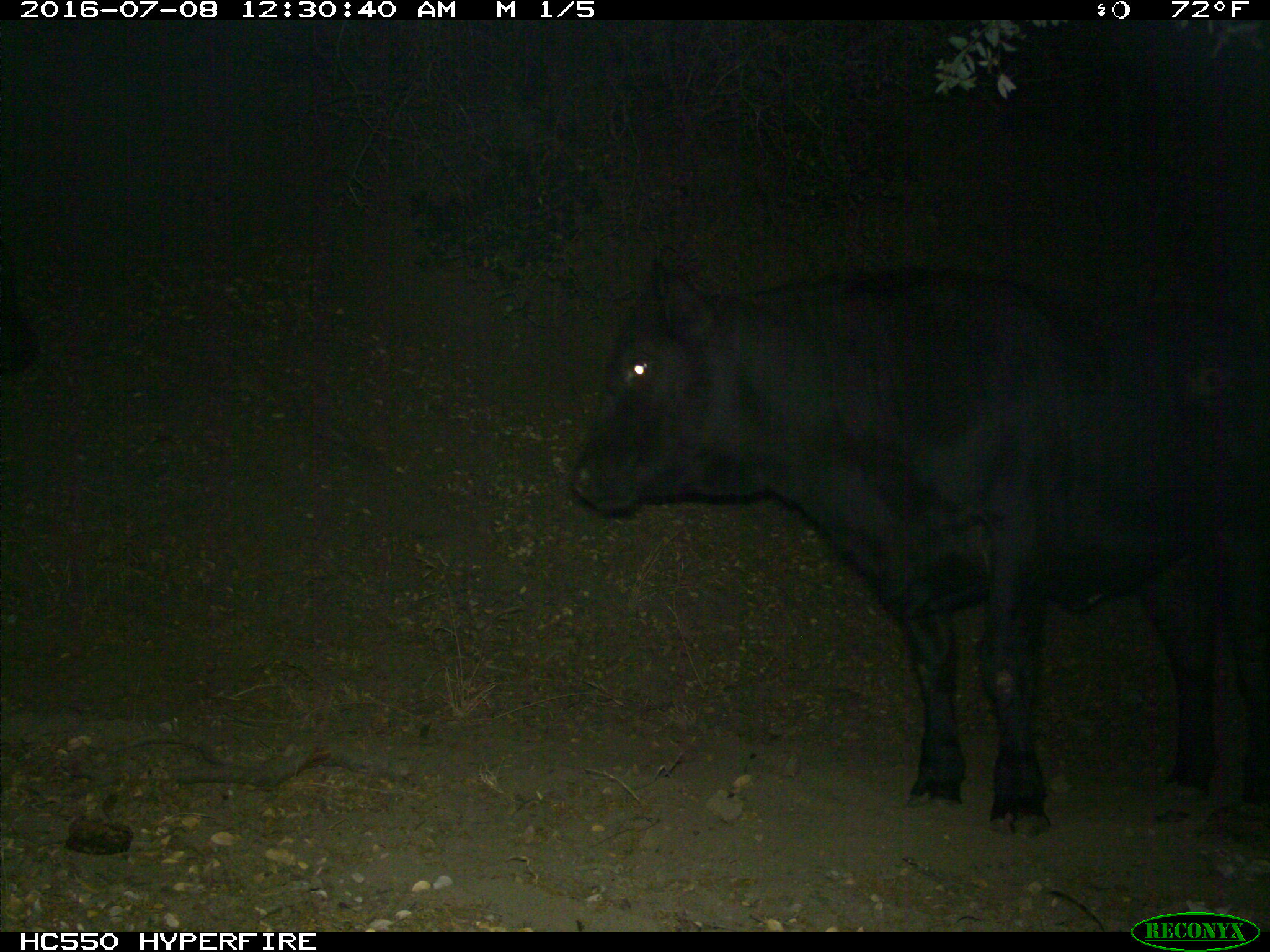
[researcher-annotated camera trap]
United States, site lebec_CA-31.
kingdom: Animalia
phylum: Chordata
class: Mammalia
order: Artiodactyla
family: Bovidae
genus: Bos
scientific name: Bos taurus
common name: domestic cow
Bos taurus (domestic cow).